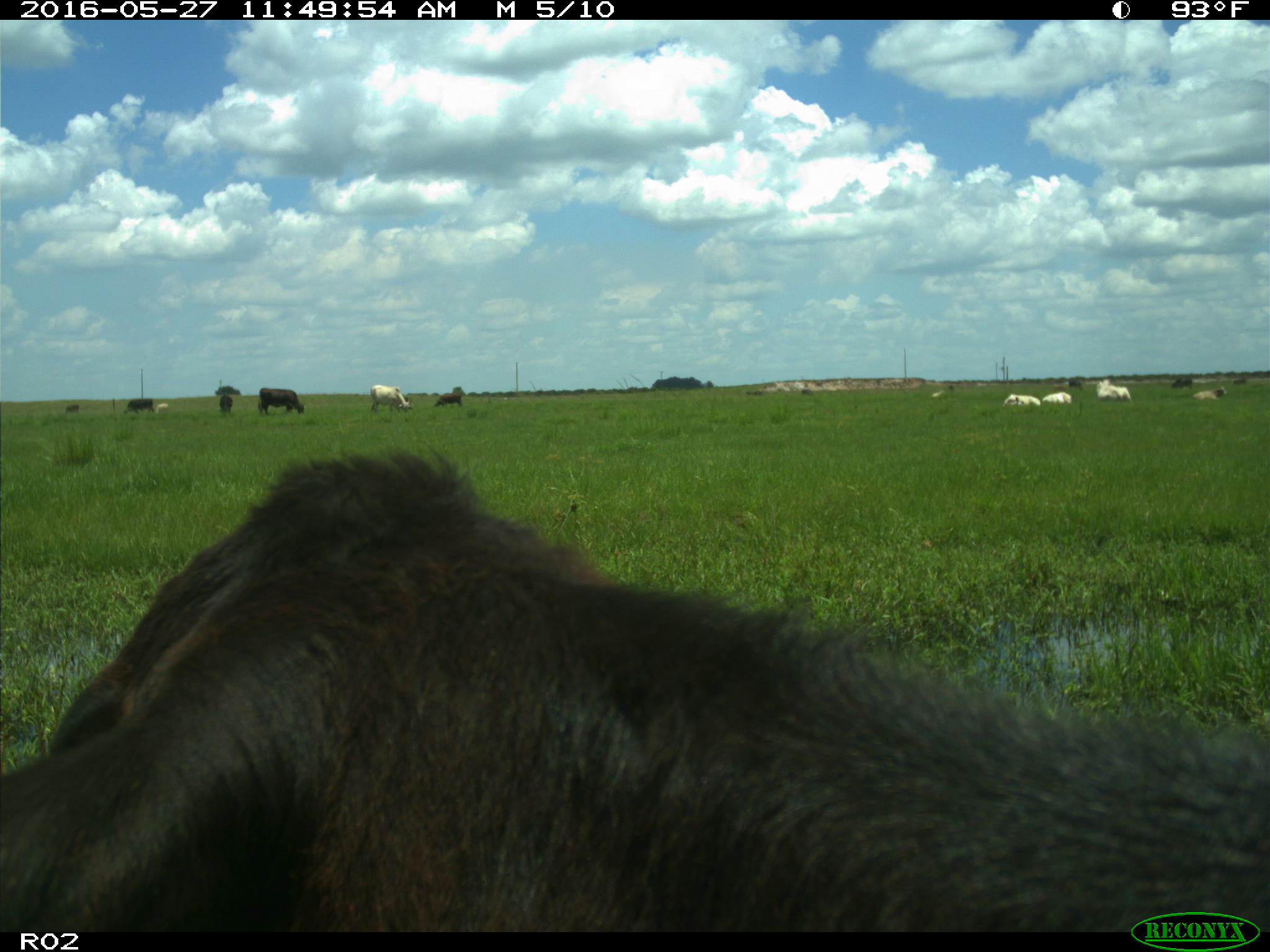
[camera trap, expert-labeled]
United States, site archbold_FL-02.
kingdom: Animalia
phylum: Chordata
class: Mammalia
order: Artiodactyla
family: Bovidae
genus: Bos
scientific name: Bos taurus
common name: domestic cow